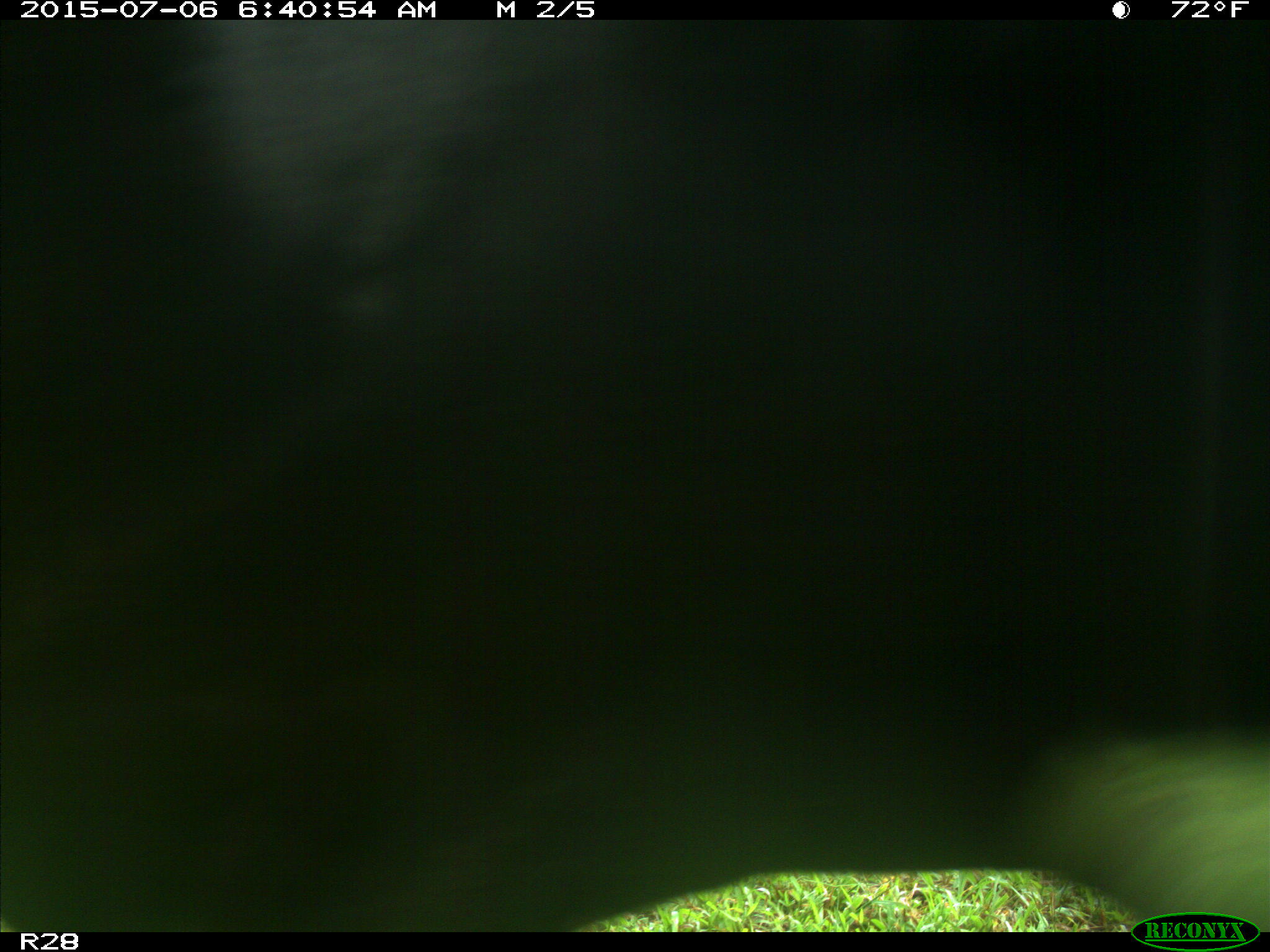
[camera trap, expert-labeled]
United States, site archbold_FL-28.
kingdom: Animalia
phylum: Chordata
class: Mammalia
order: Artiodactyla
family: Bovidae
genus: Bos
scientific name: Bos taurus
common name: domestic cow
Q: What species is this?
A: Bos taurus (domestic cow).